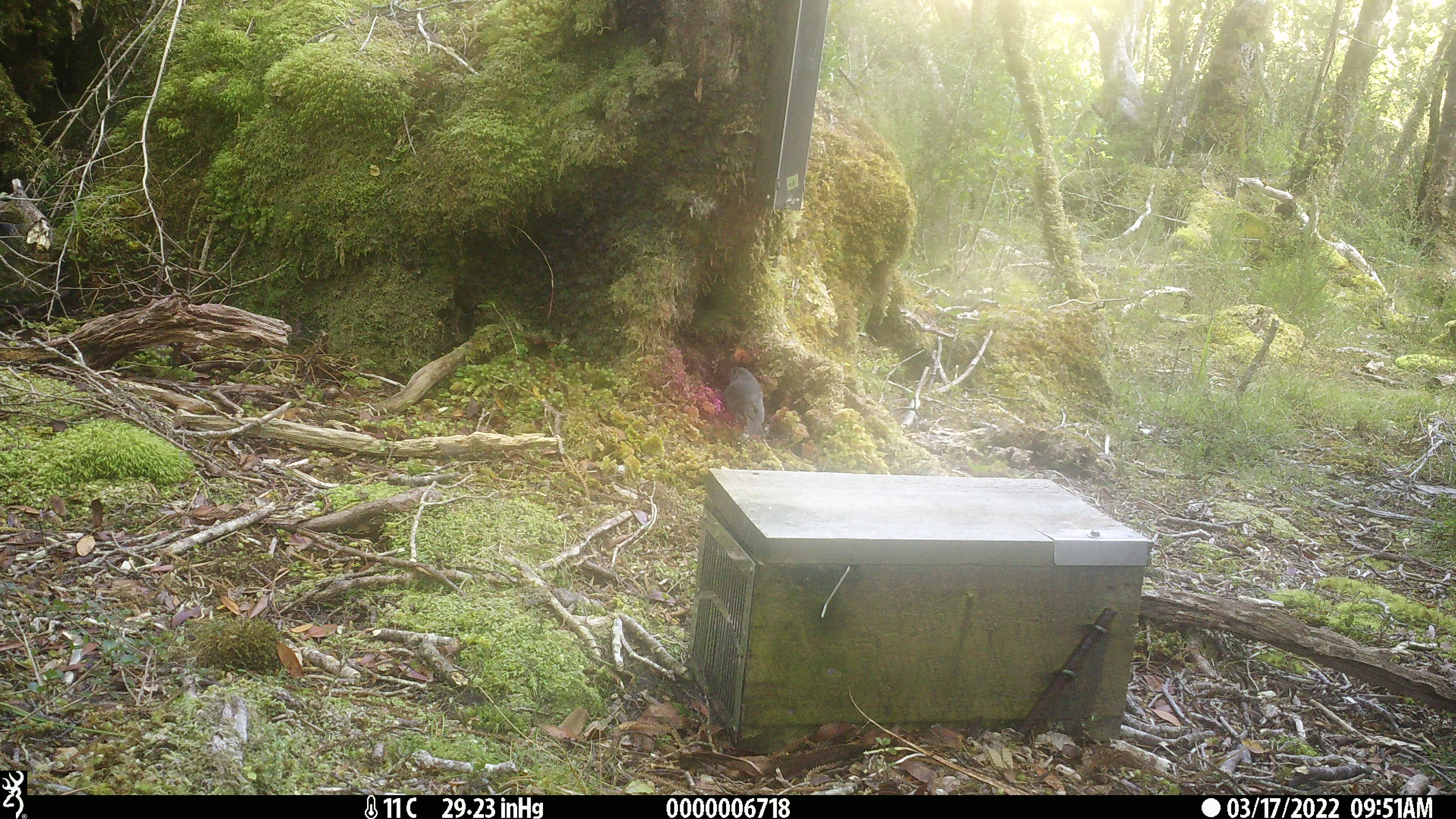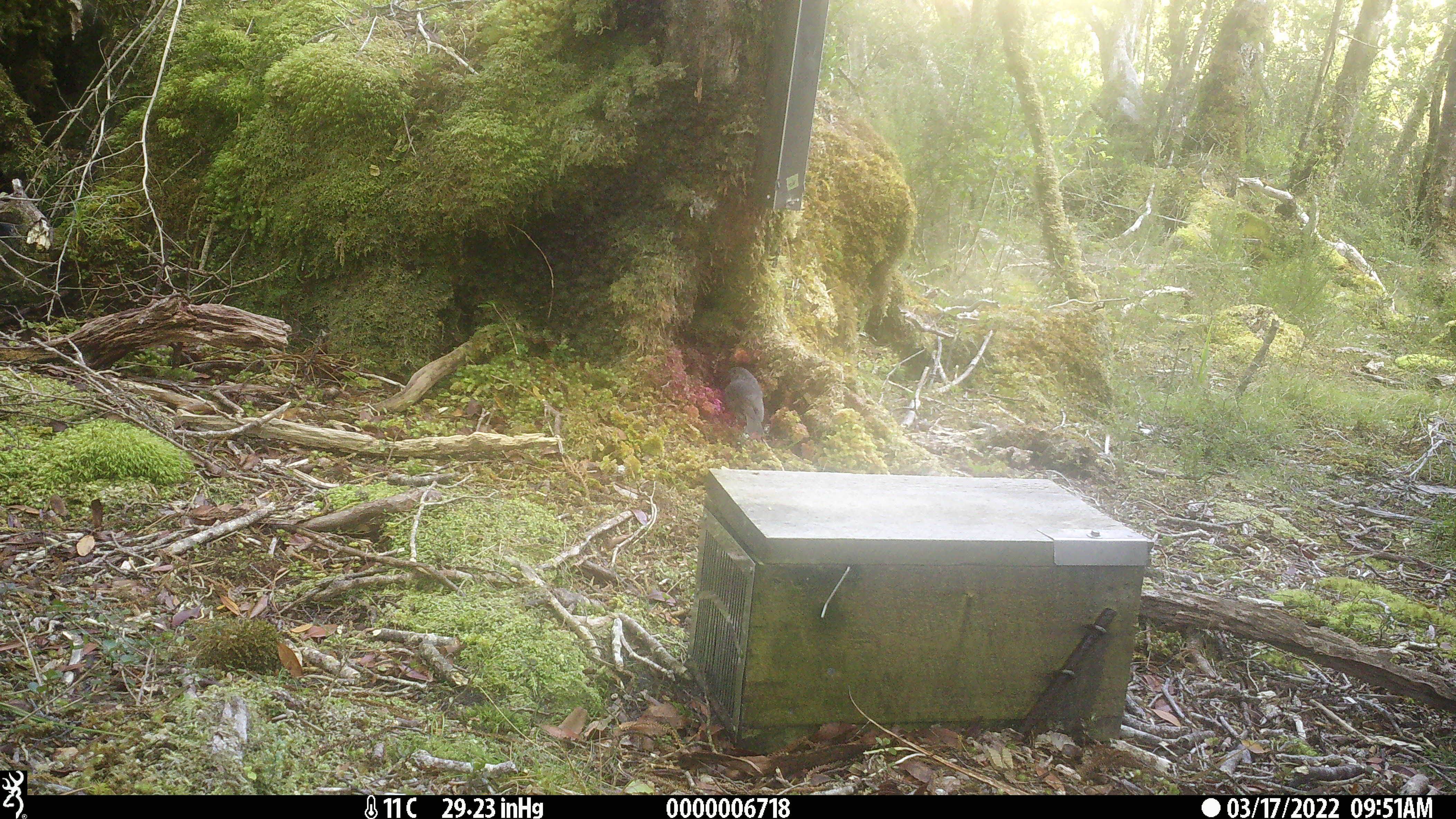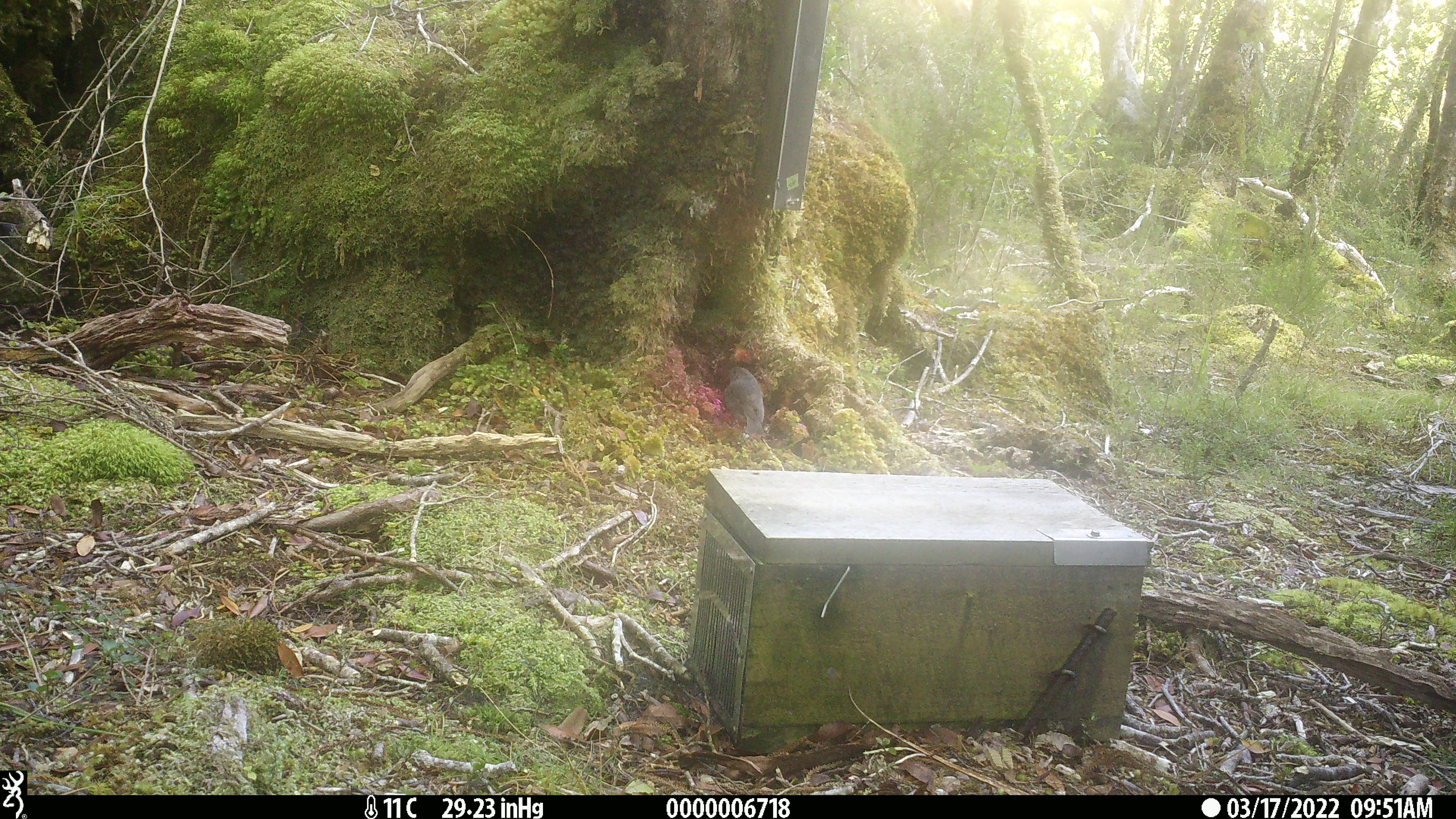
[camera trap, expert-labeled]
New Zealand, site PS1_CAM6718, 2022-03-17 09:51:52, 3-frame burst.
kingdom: Animalia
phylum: Chordata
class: Aves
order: Passeriformes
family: Petroicidae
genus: Petroica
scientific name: Petroica australis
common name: new zealand robin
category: robin